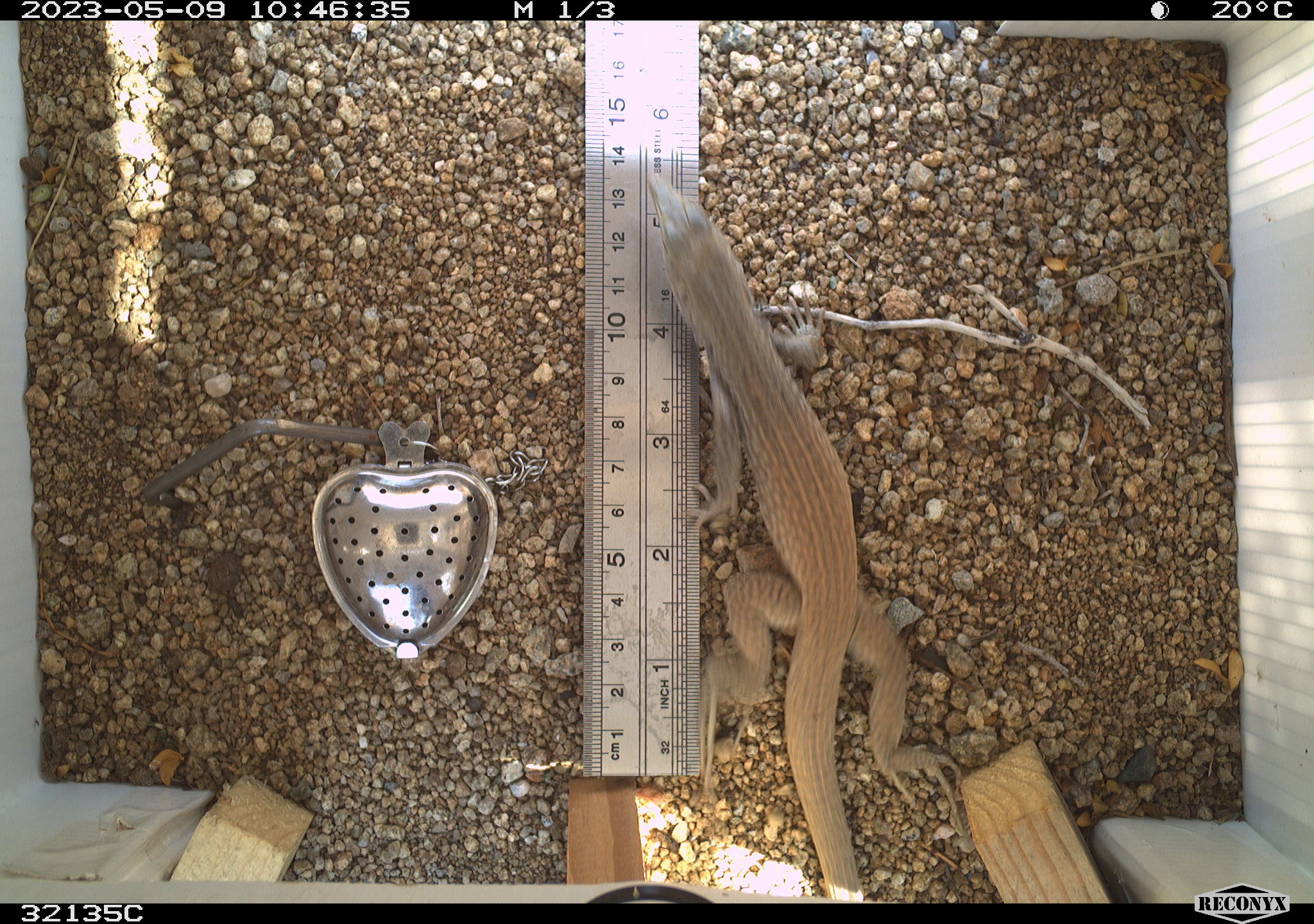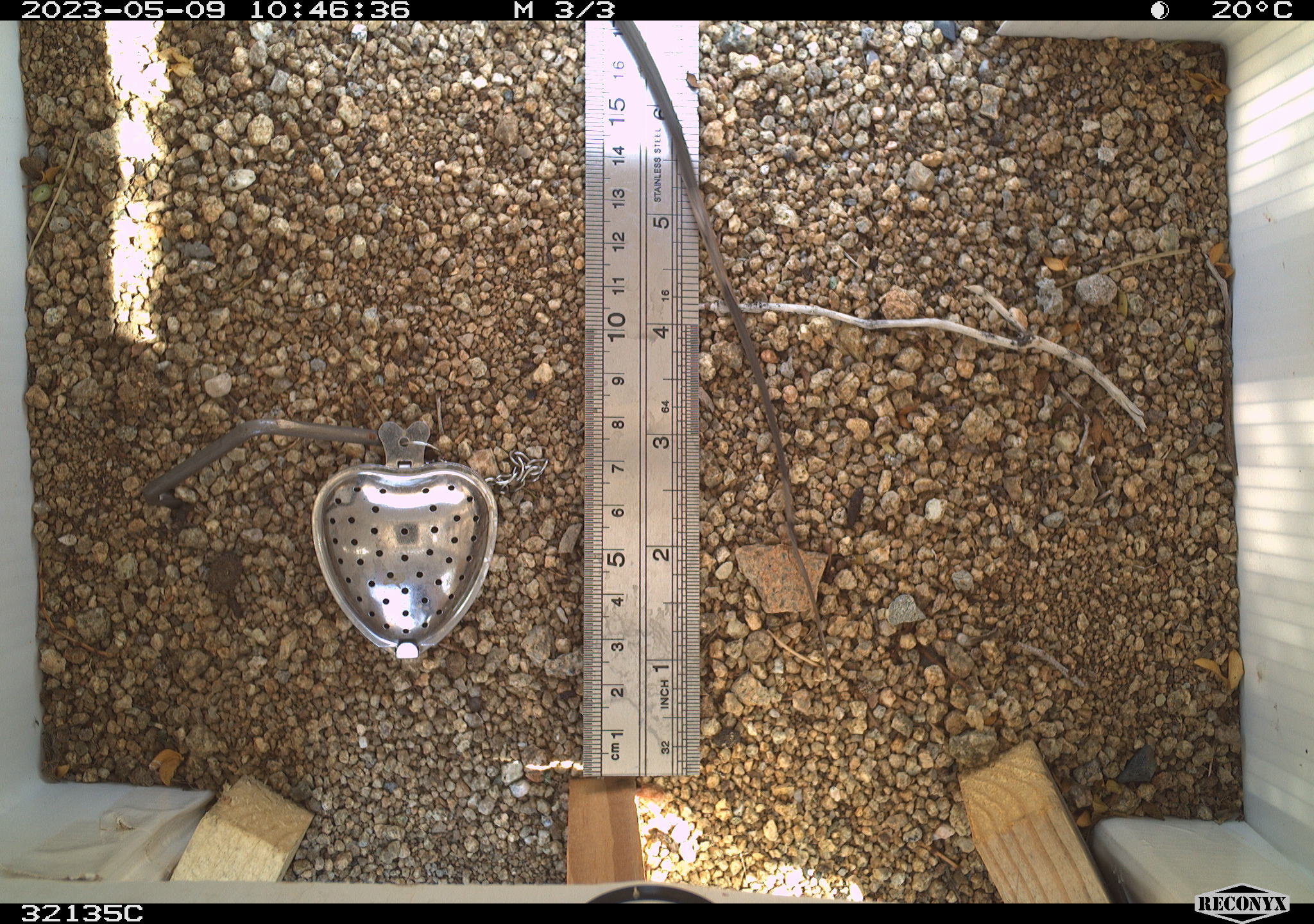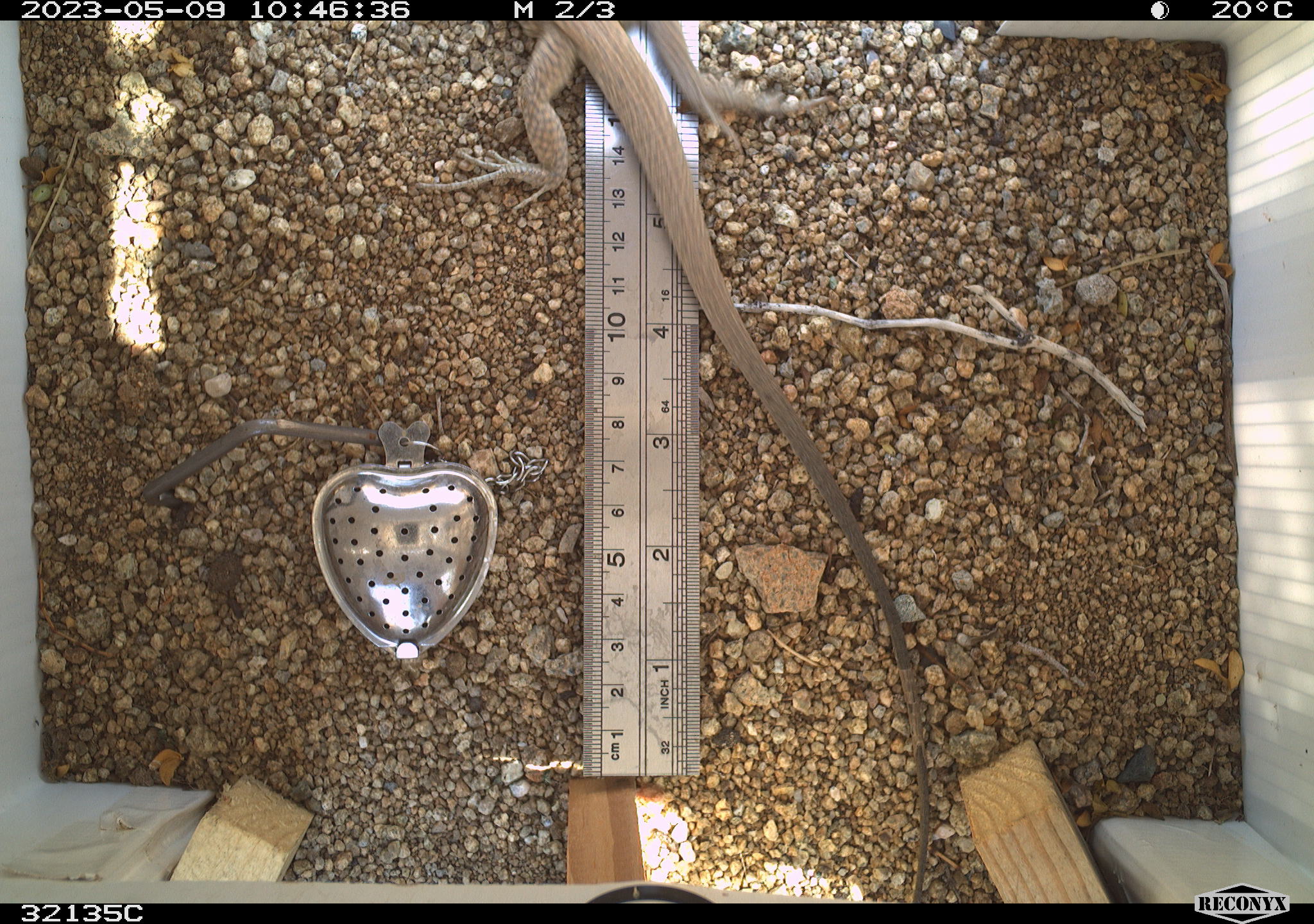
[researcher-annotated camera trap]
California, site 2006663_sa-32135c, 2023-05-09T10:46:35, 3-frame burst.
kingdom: Animalia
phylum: Chordata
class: Reptilia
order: Squamata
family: Teiidae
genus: Aspidoscelis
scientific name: Aspidoscelis tigris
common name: western whiptail